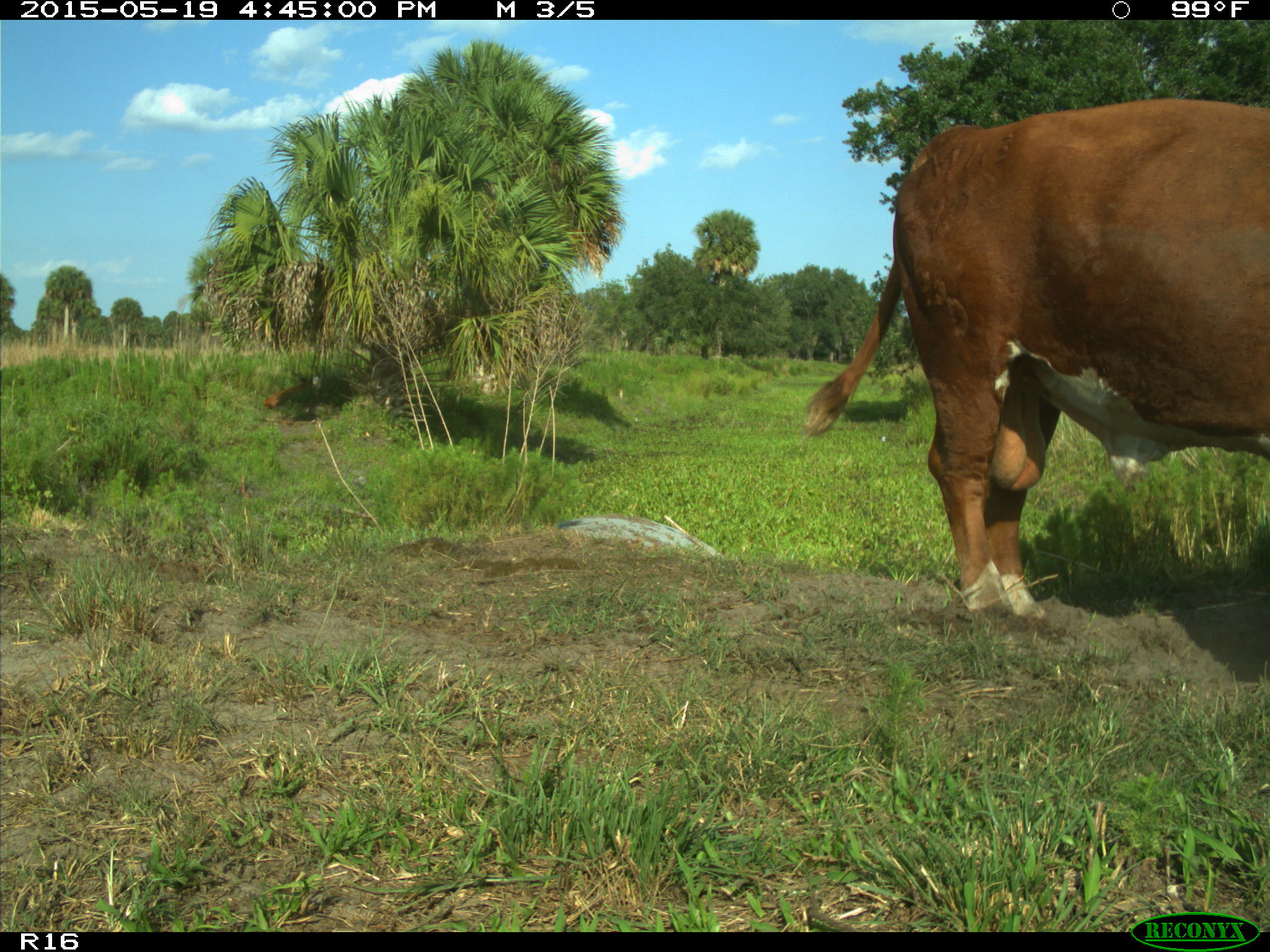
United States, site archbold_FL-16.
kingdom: Animalia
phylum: Chordata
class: Mammalia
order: Artiodactyla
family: Bovidae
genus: Bos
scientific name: Bos taurus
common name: domestic cow